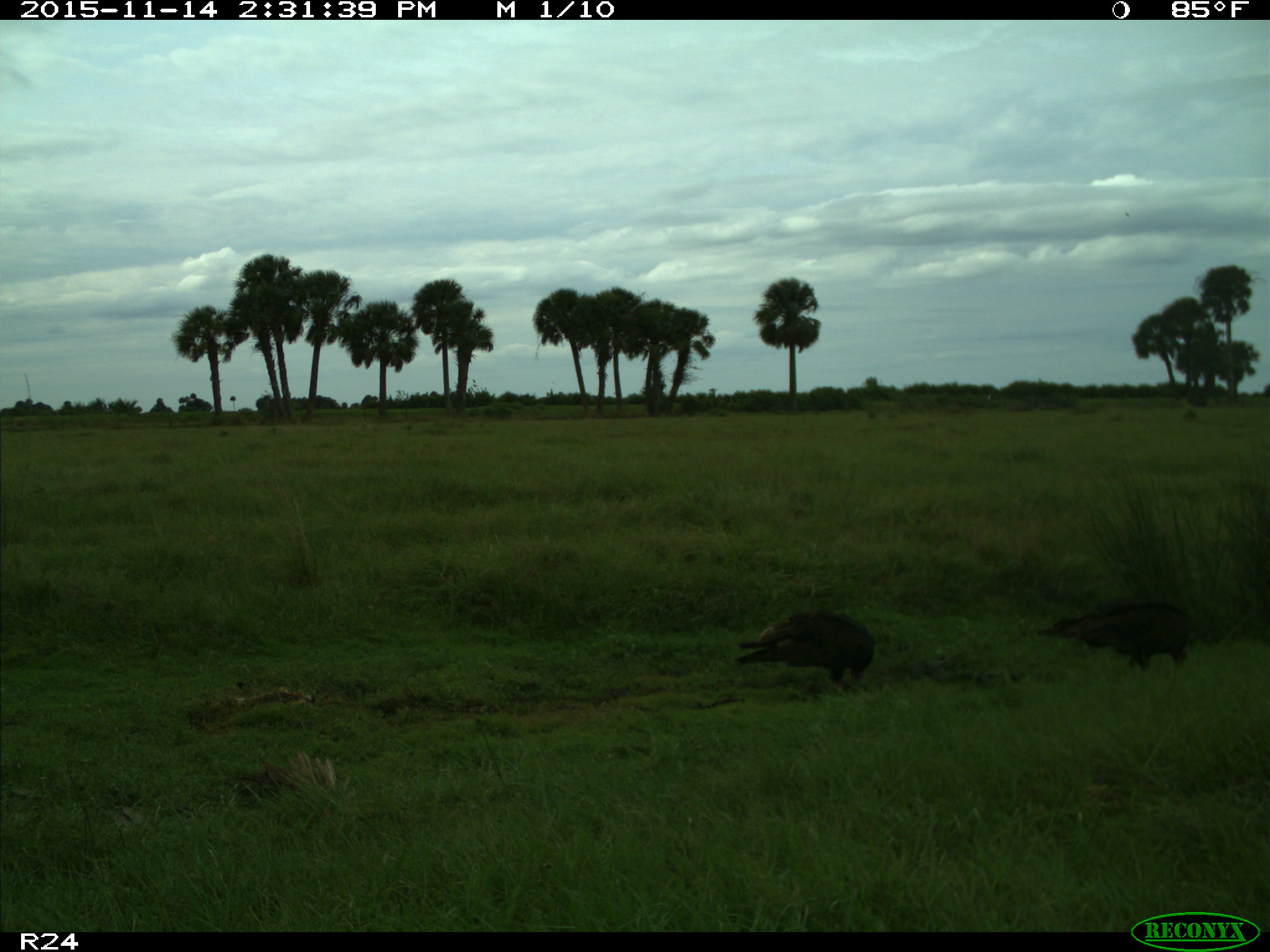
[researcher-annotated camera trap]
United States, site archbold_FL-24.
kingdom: Animalia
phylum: Chordata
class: Aves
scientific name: Aves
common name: birds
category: unidentified bird